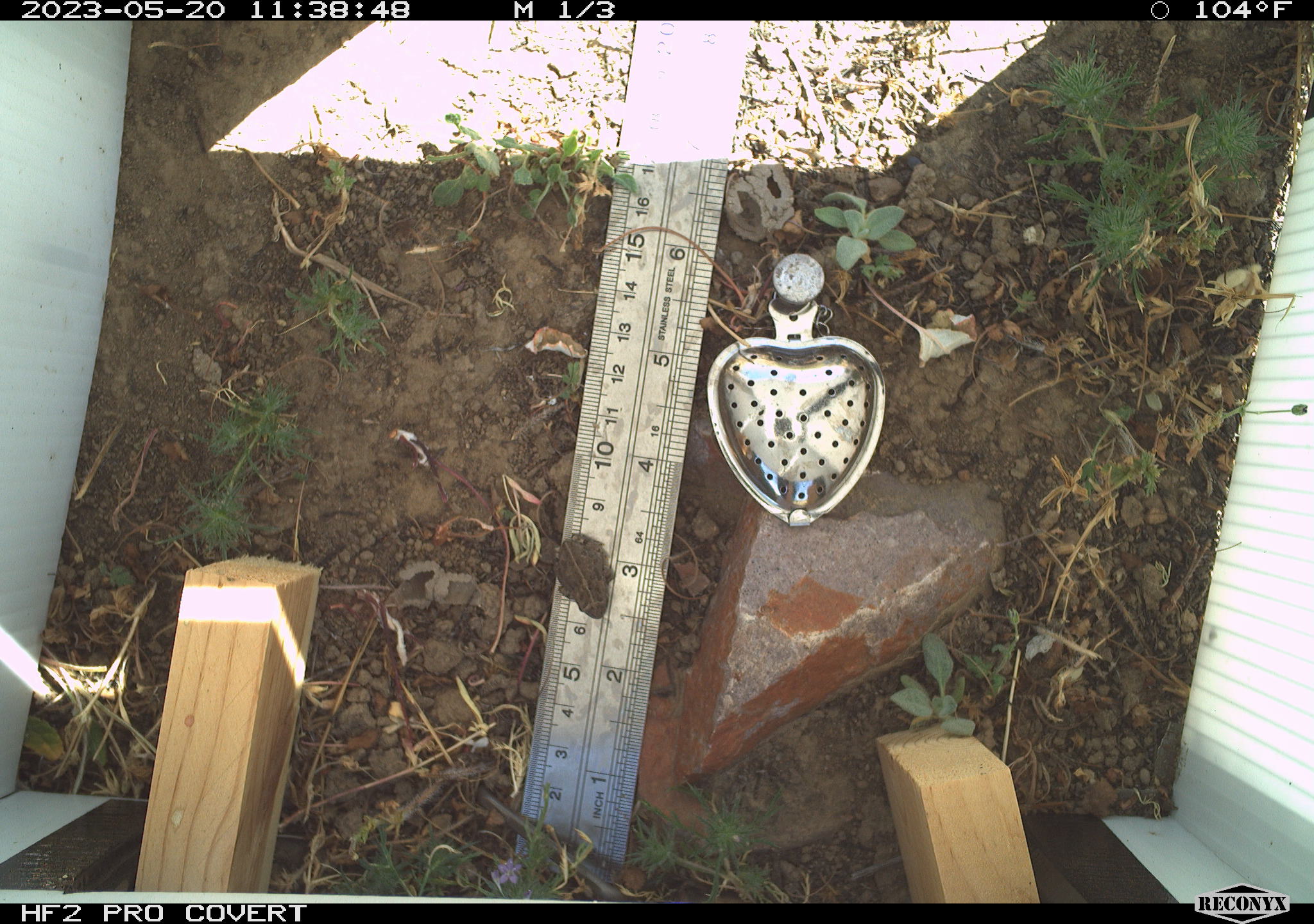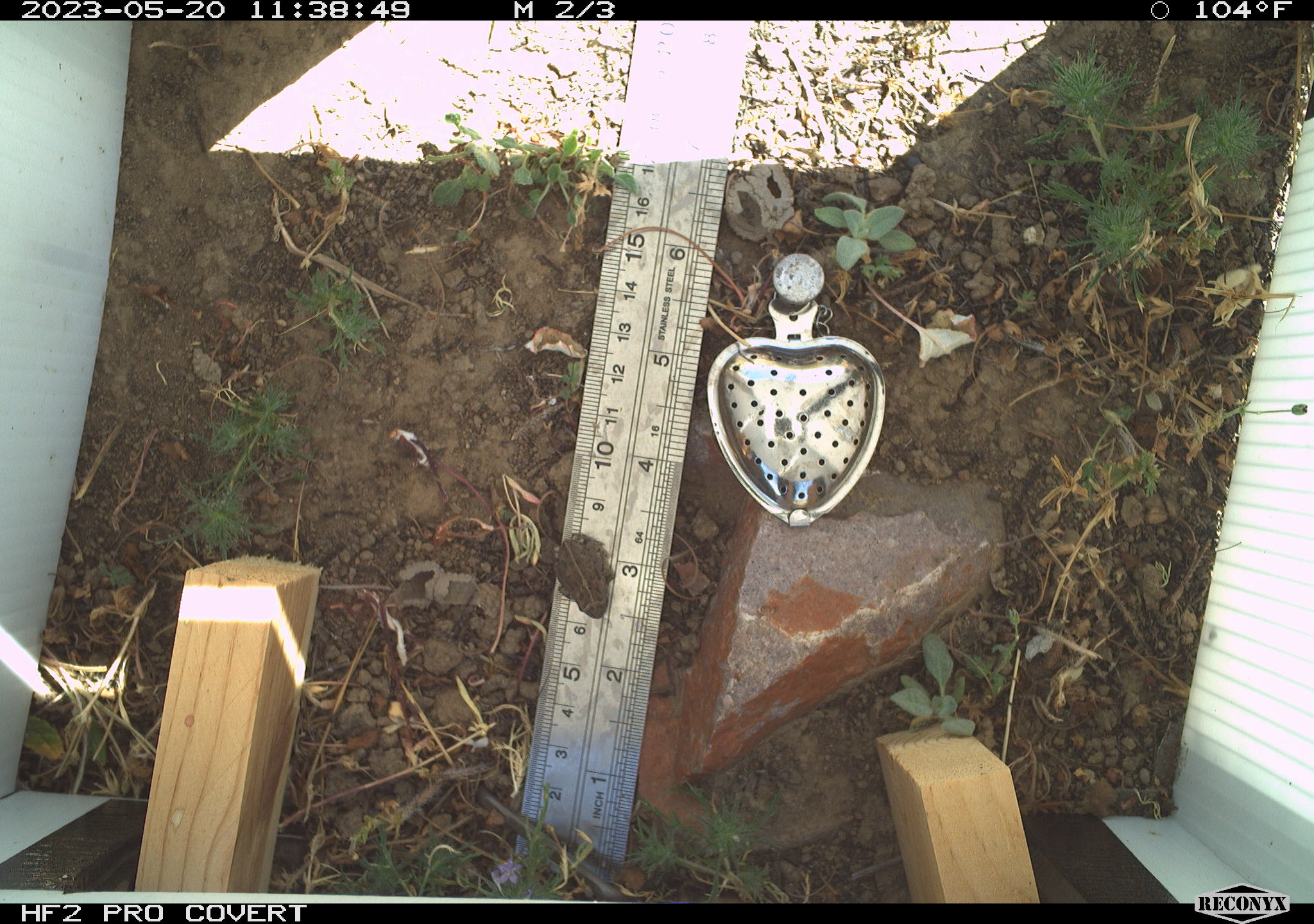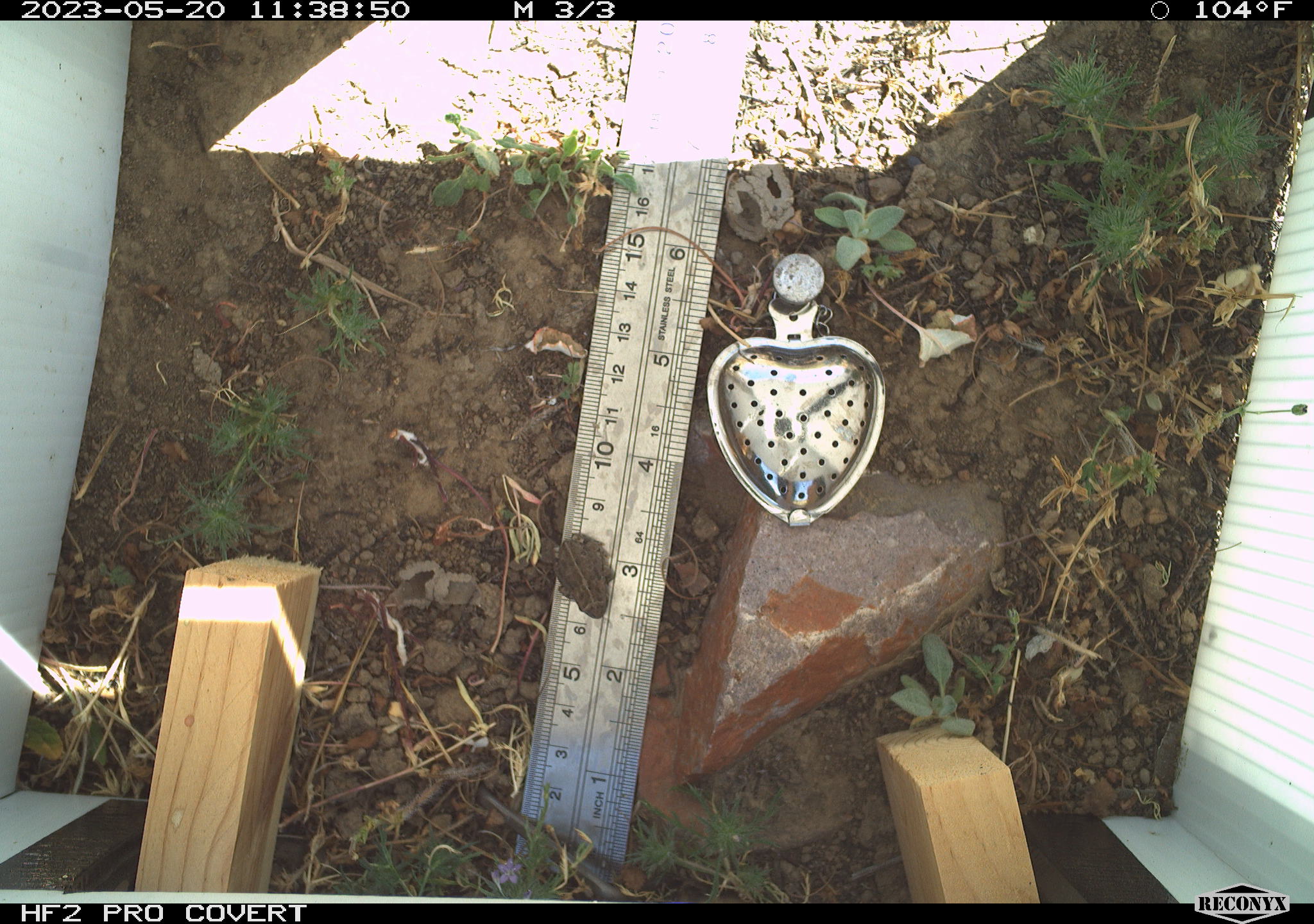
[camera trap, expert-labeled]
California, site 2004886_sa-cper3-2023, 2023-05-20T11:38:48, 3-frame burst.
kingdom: Animalia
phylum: Chordata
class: Amphibia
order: Anura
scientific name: Anura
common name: frogs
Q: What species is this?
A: Frogs (Anura).